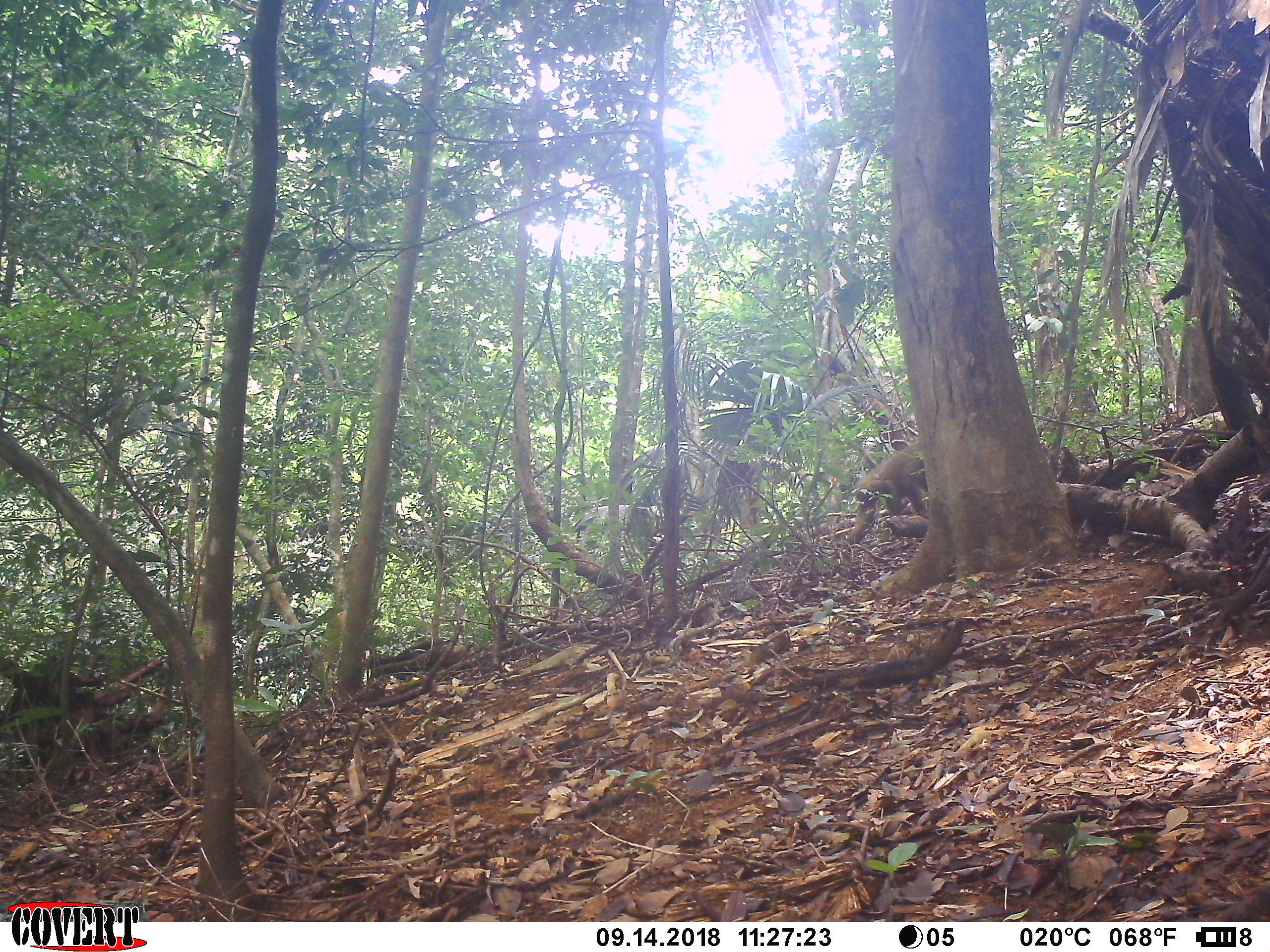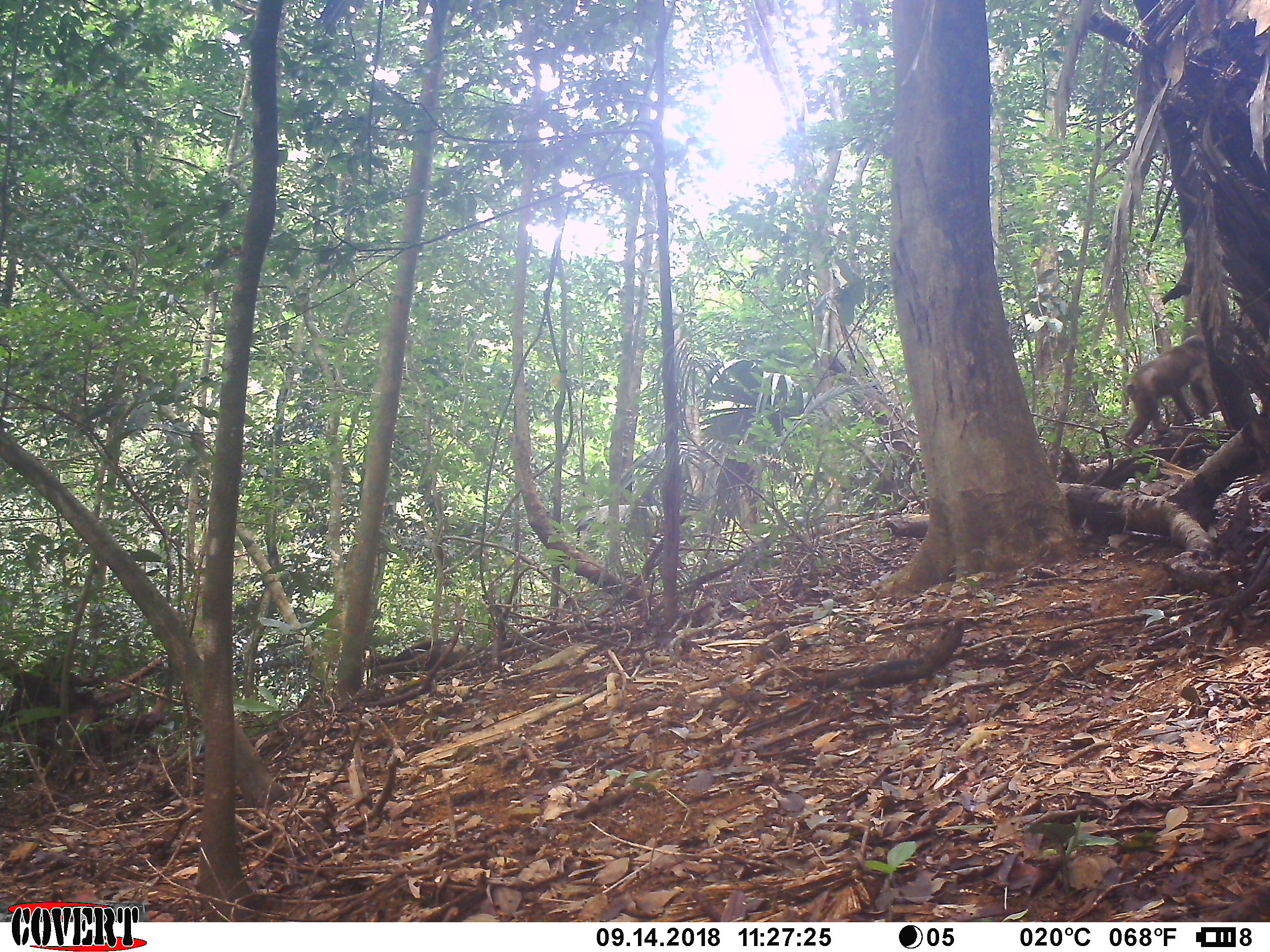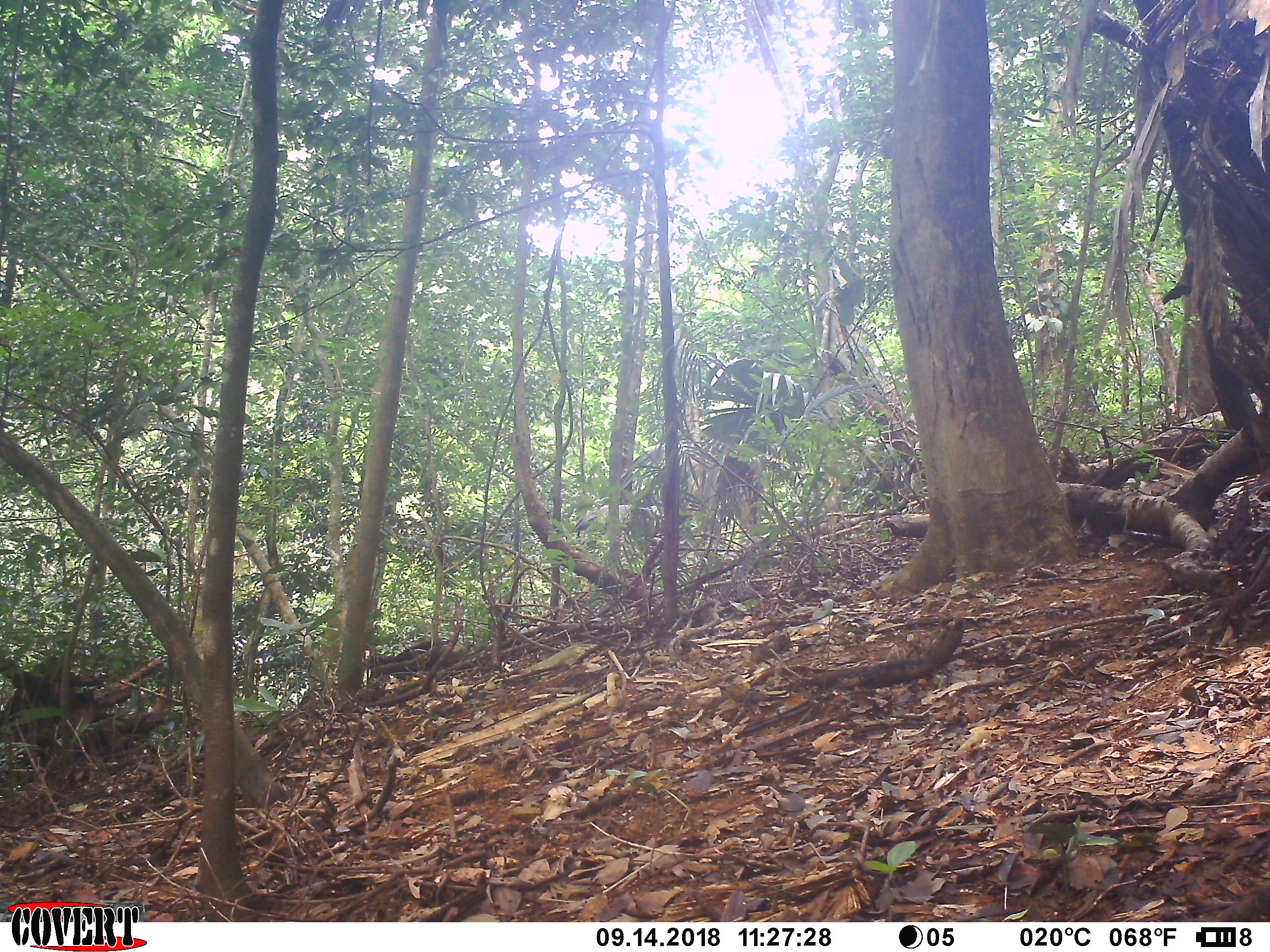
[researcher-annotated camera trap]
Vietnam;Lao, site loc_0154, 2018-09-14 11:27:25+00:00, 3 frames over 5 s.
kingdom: Animalia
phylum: Chordata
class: Mammalia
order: Primates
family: Cercopithecidae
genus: Macaca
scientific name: Macaca arctoides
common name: stump-tailed macaque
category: stump tailed macaque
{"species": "stump tailed macaque (stump-tailed macaque) (Macaca arctoides)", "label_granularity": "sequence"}